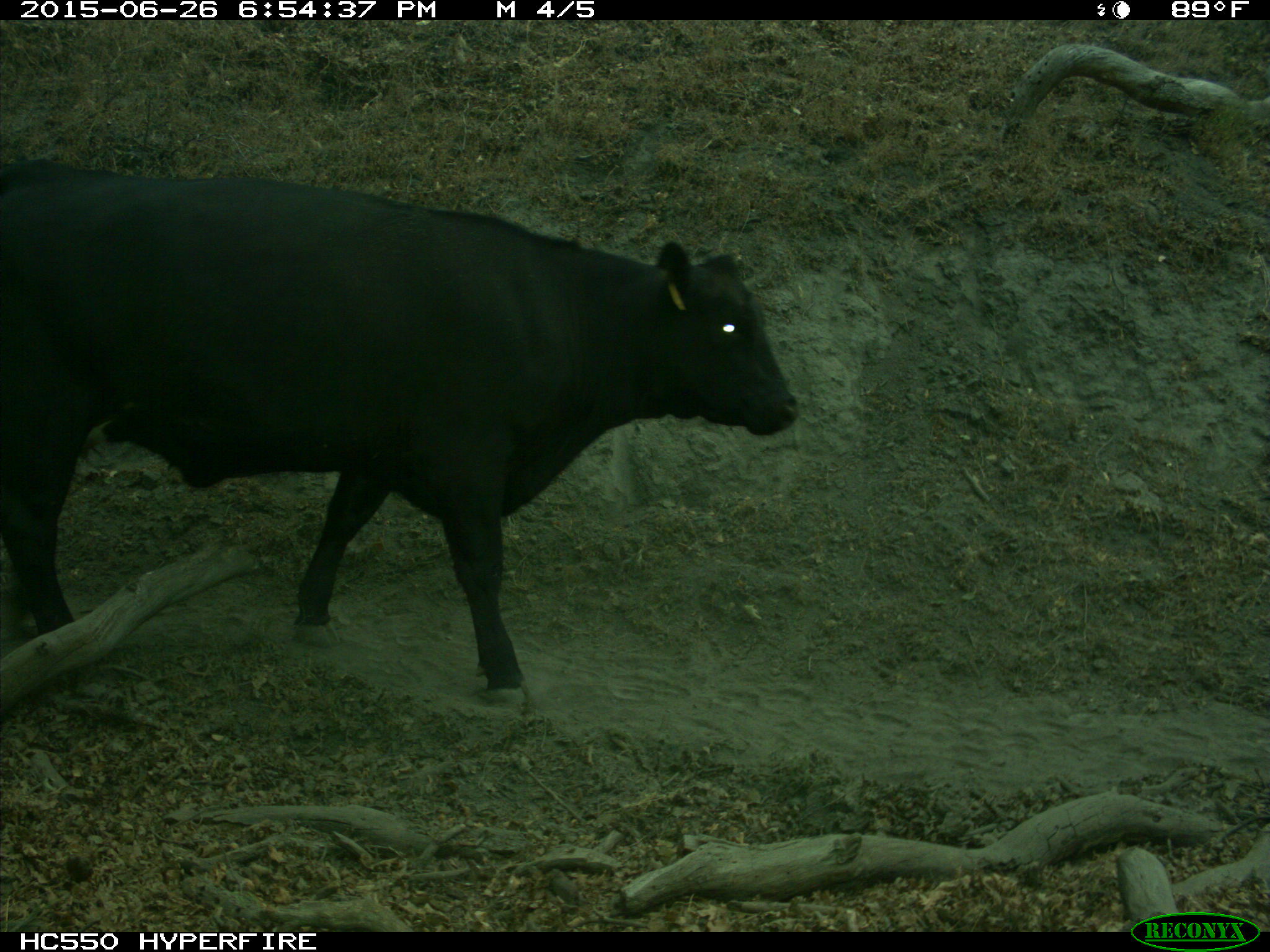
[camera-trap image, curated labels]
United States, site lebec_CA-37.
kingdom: Animalia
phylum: Chordata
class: Mammalia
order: Artiodactyla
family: Bovidae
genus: Bos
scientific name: Bos taurus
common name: domestic cow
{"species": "Bos taurus (domestic cow)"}